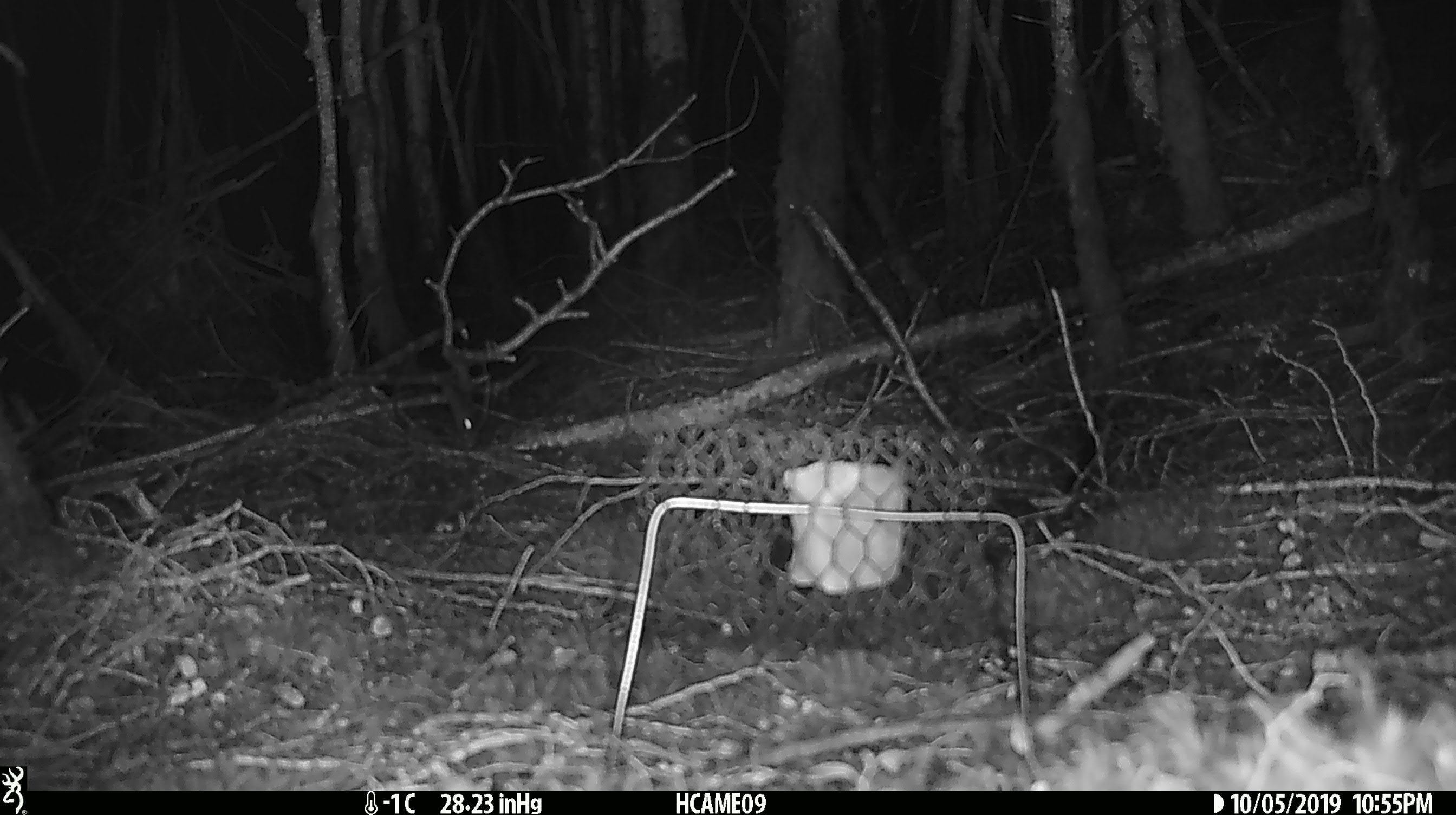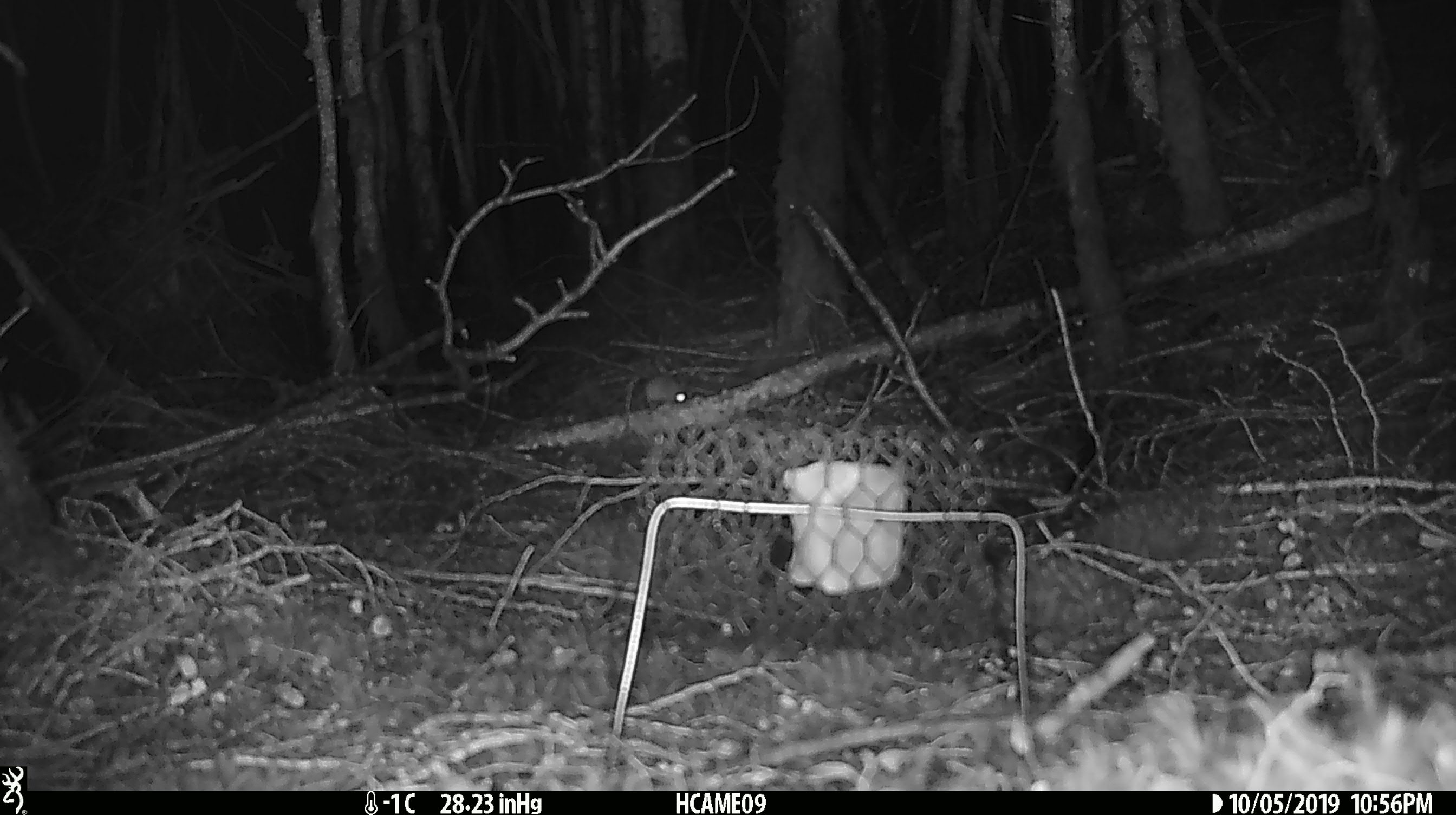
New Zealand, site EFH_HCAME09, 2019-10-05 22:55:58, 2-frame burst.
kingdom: Animalia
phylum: Chordata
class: Mammalia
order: Rodentia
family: Muridae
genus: Mus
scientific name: Mus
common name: mouse